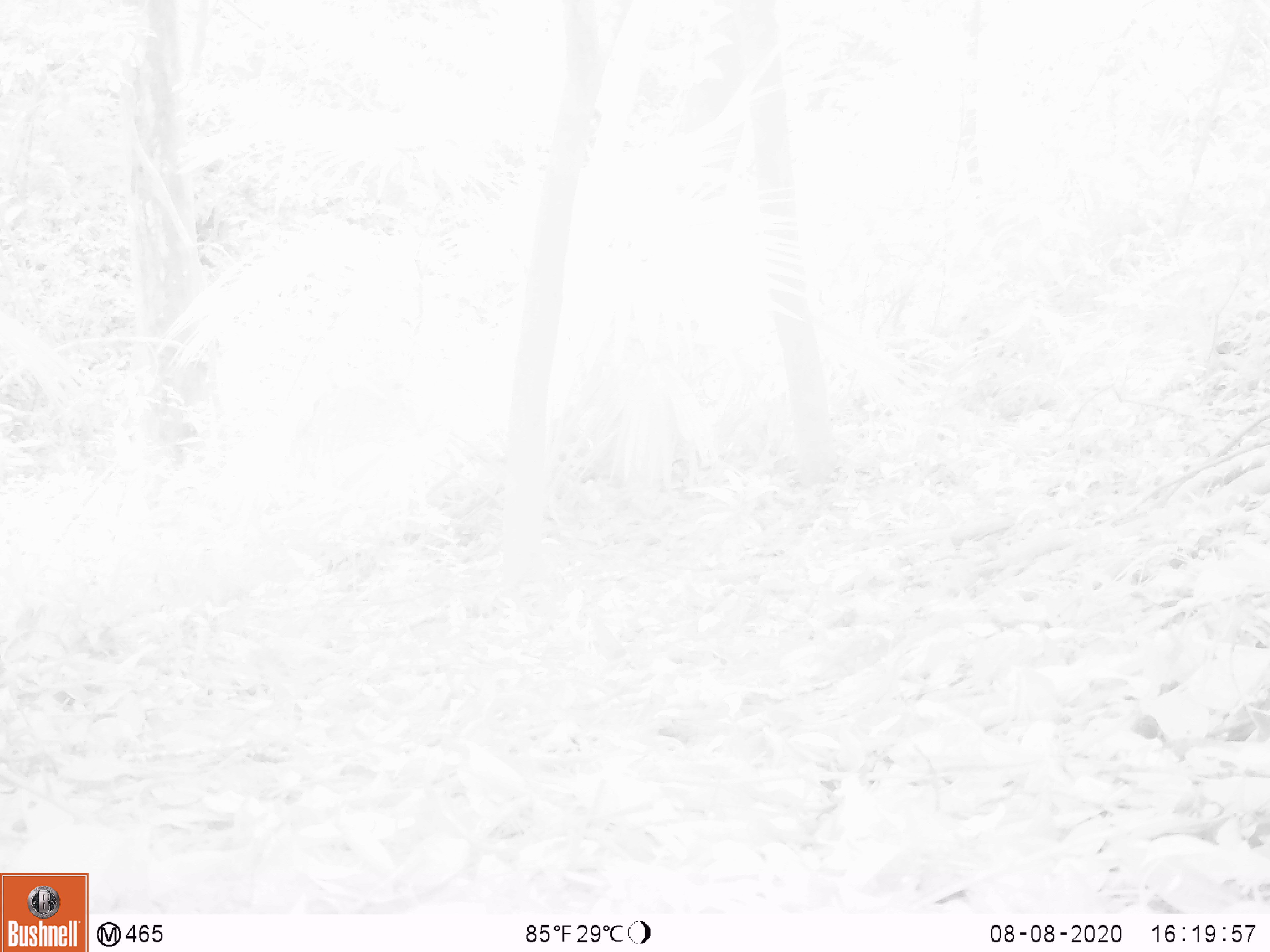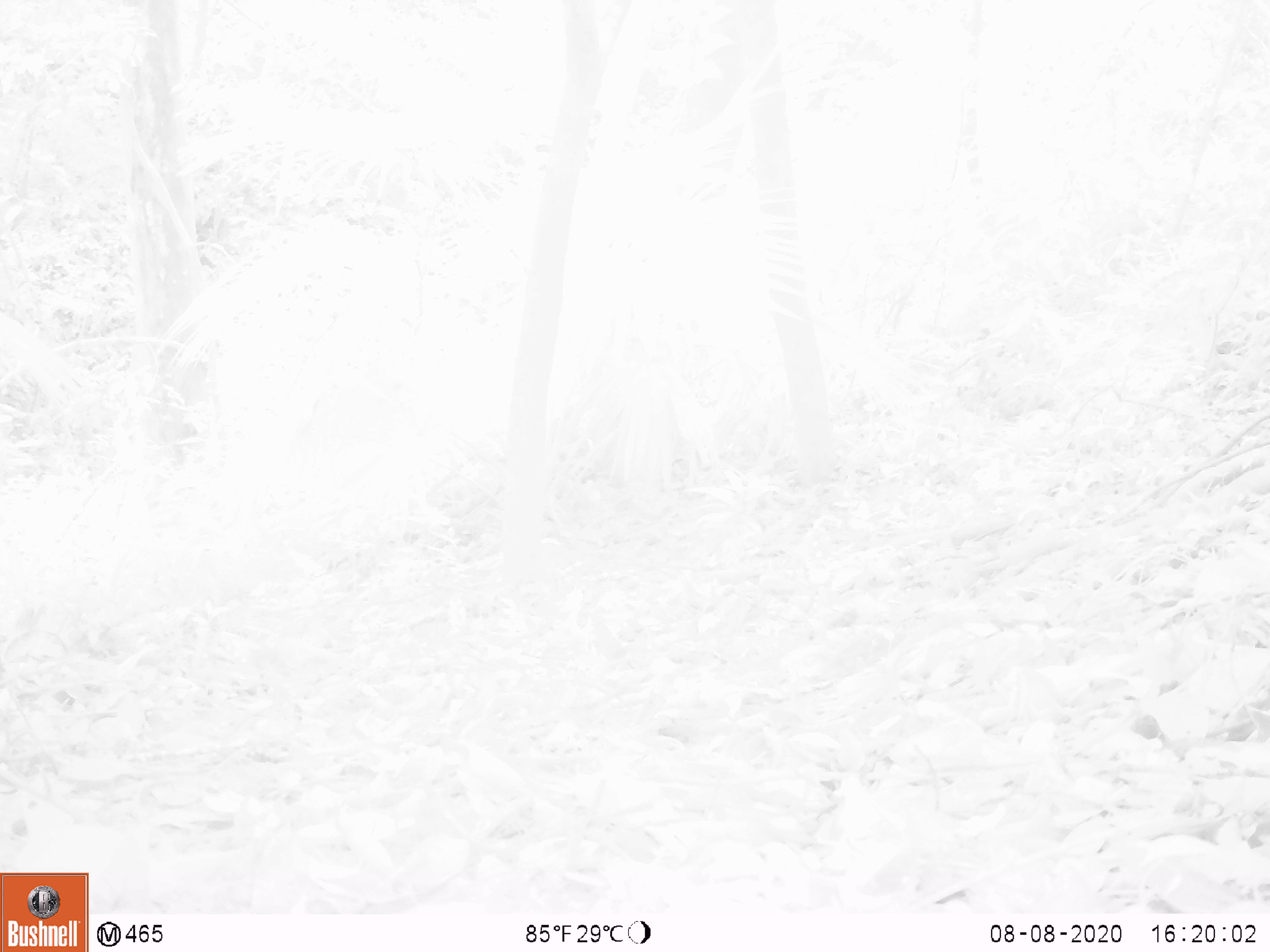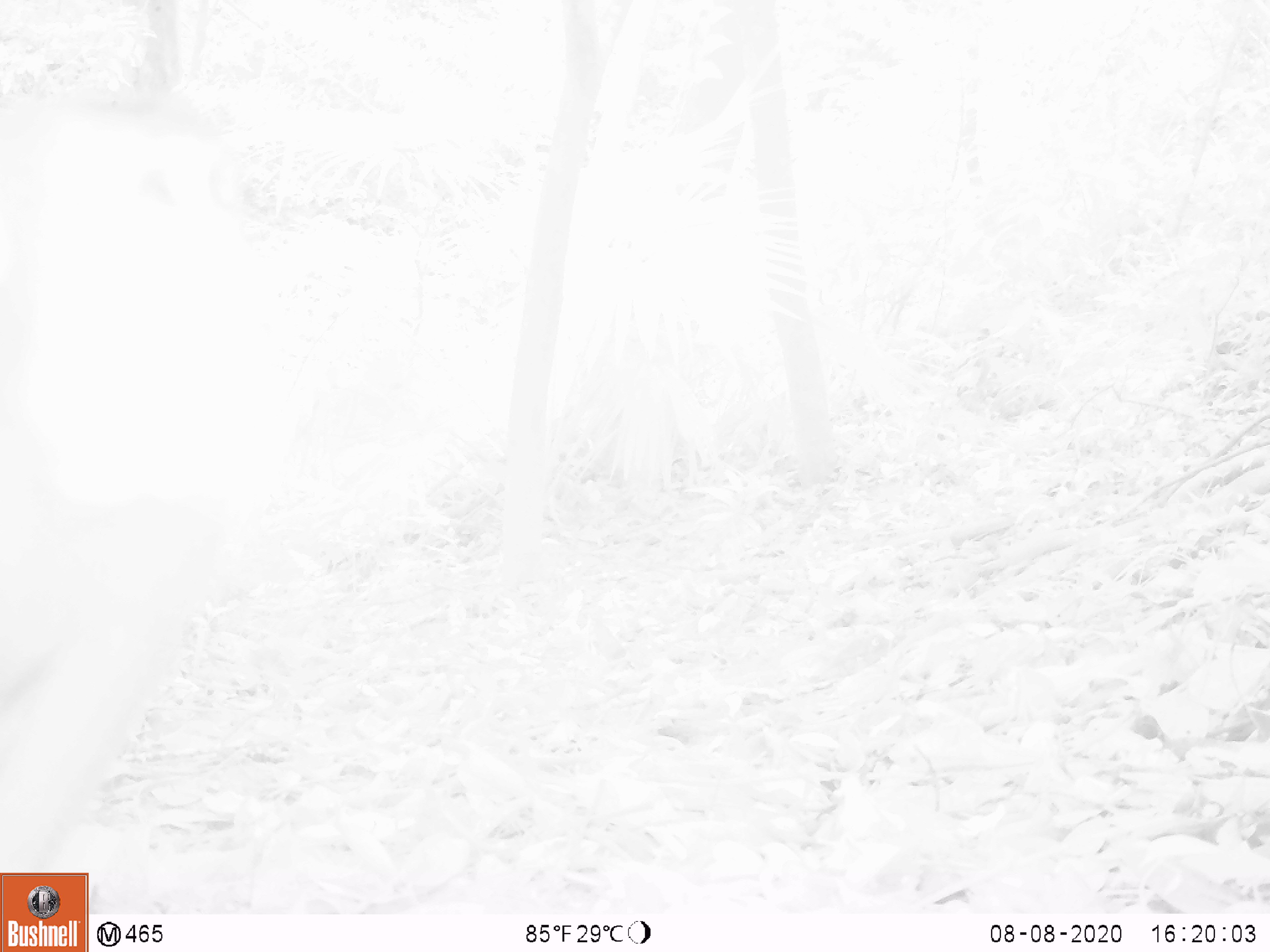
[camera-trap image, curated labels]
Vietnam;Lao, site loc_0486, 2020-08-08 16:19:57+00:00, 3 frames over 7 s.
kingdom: Animalia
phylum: Chordata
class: Mammalia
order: Primates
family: Cercopithecidae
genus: Macaca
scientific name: Macaca nemestrina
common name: pig-tailed macaque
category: pig tailed macaque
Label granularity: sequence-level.